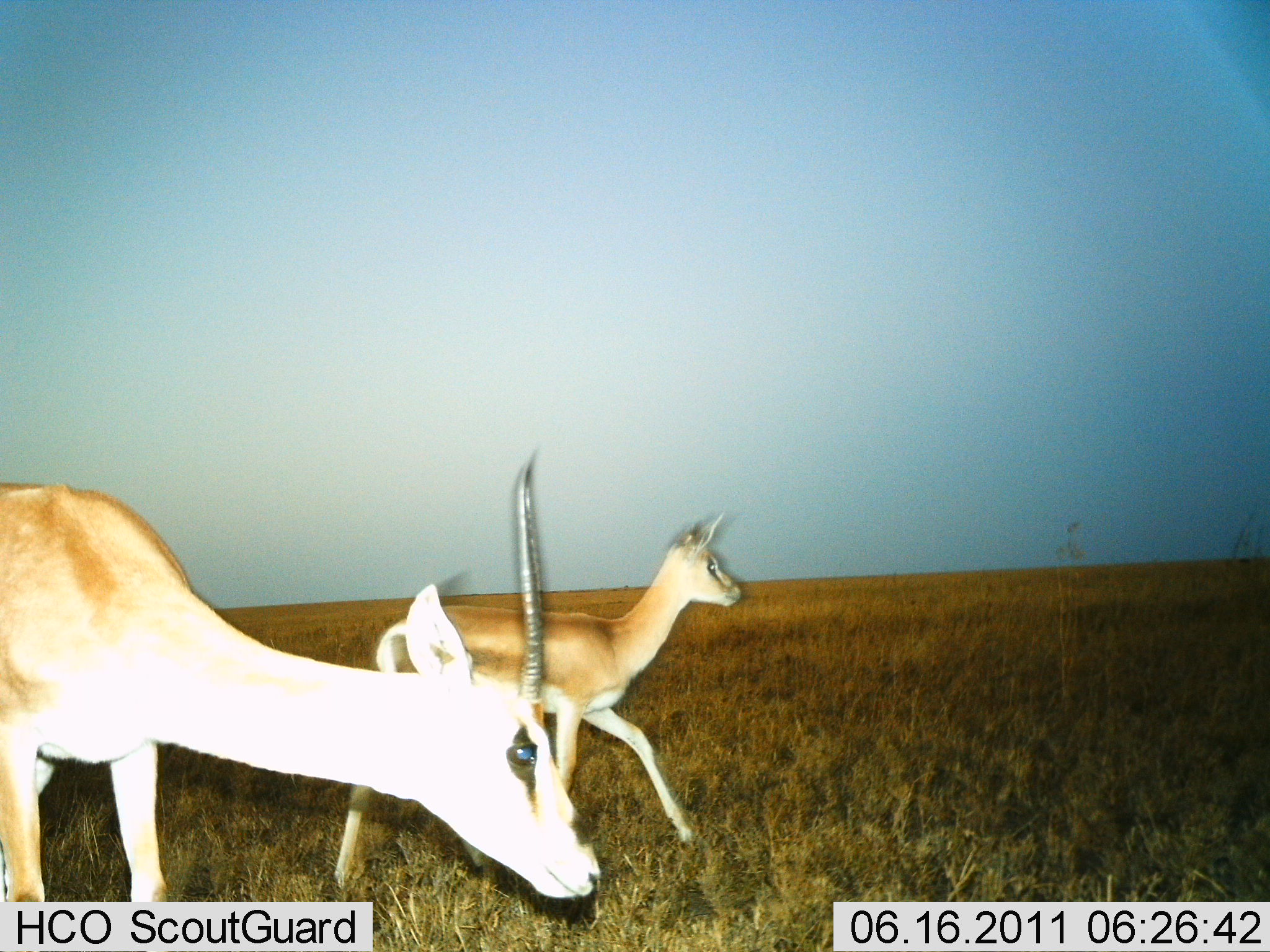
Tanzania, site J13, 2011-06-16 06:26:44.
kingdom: Animalia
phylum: Chordata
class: Mammalia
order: Artiodactyla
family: Bovidae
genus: Nanger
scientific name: Nanger granti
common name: grant's gazelle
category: gazellegrants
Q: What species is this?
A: Gazellegrants (grant's gazelle) (Nanger granti).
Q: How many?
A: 2.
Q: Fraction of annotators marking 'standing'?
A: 8%.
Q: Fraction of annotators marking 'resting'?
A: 0%.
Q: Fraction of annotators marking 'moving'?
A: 100%.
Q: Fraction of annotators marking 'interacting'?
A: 0%.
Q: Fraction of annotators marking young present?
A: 8%.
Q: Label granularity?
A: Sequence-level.